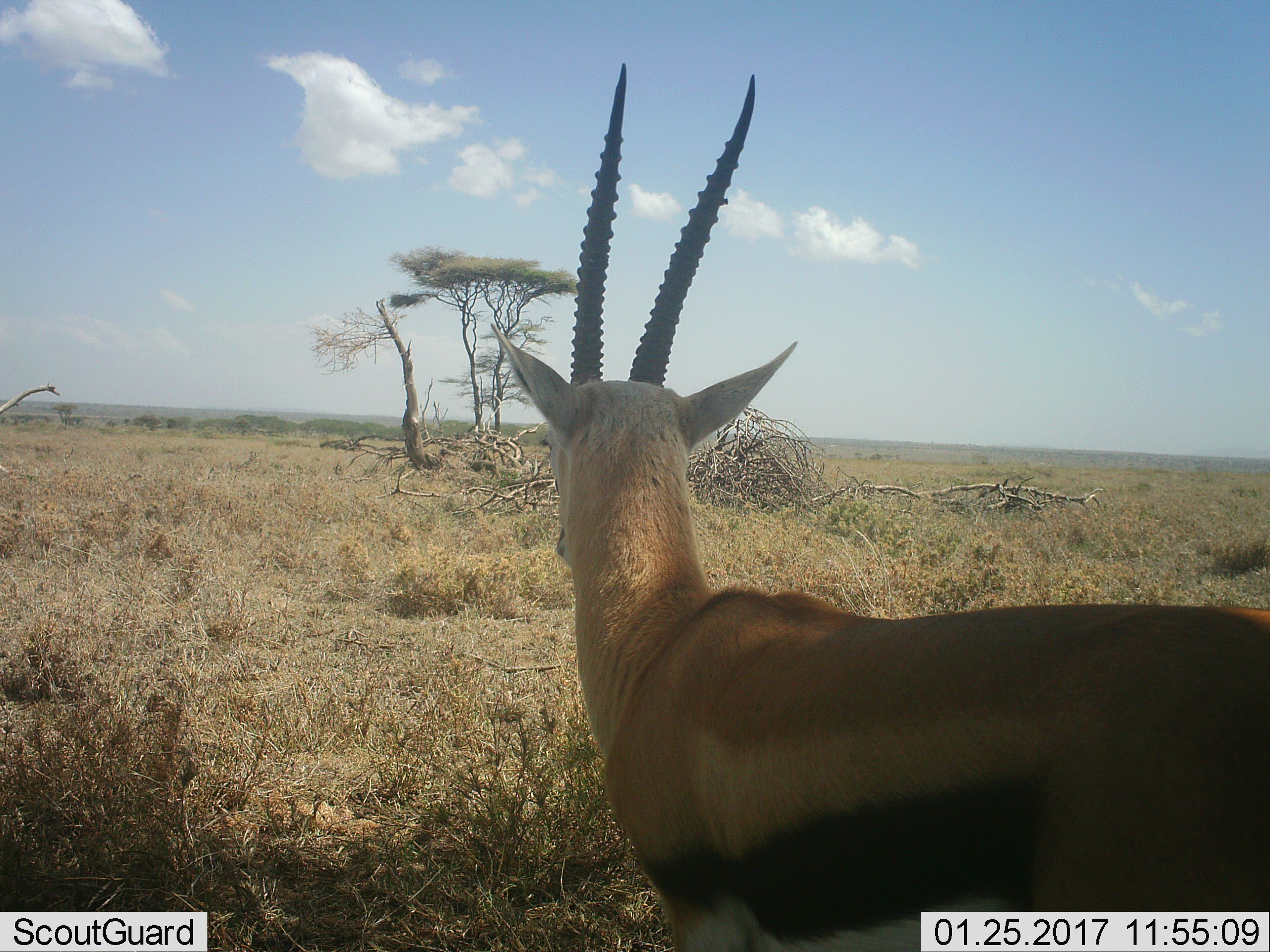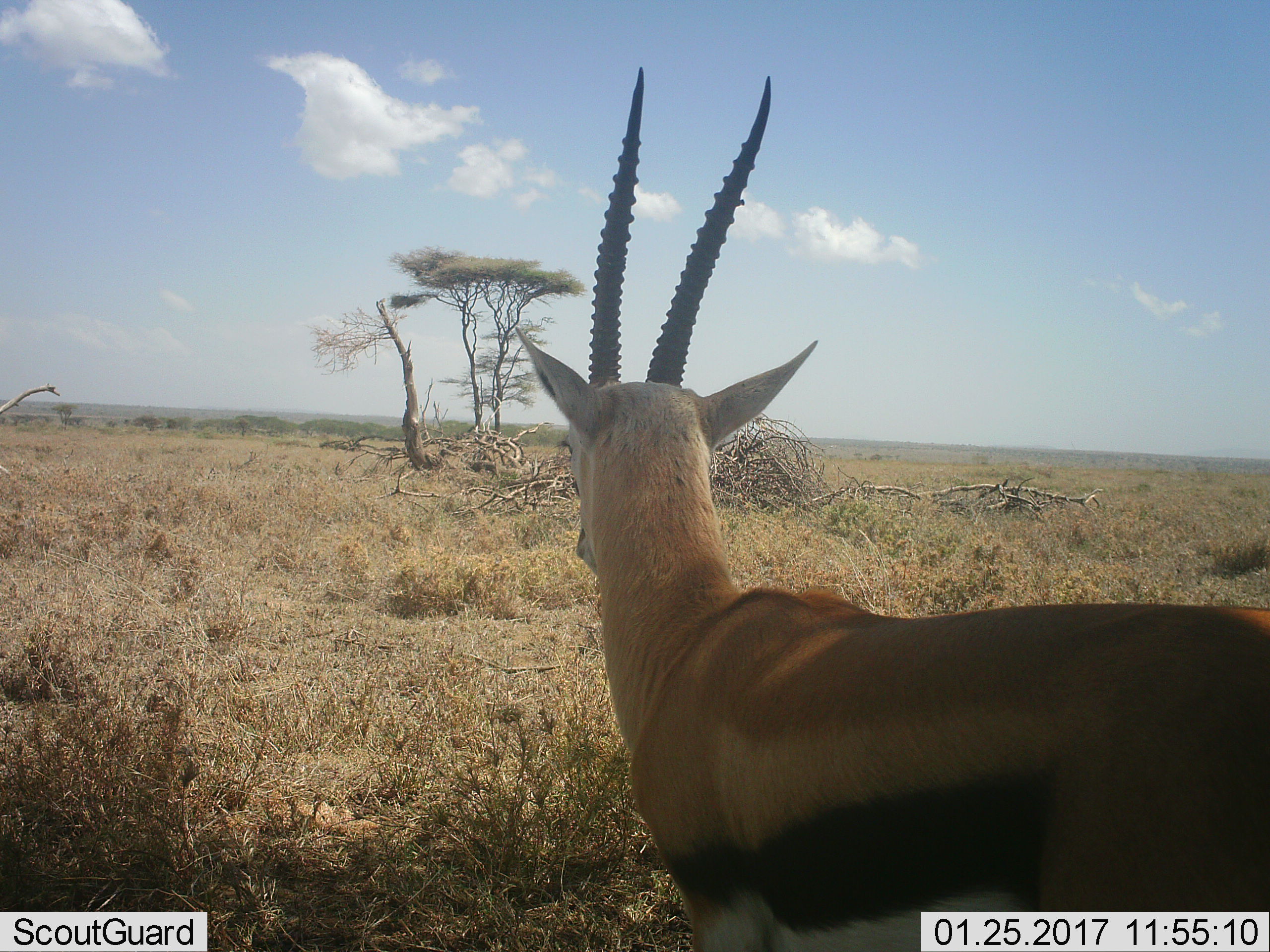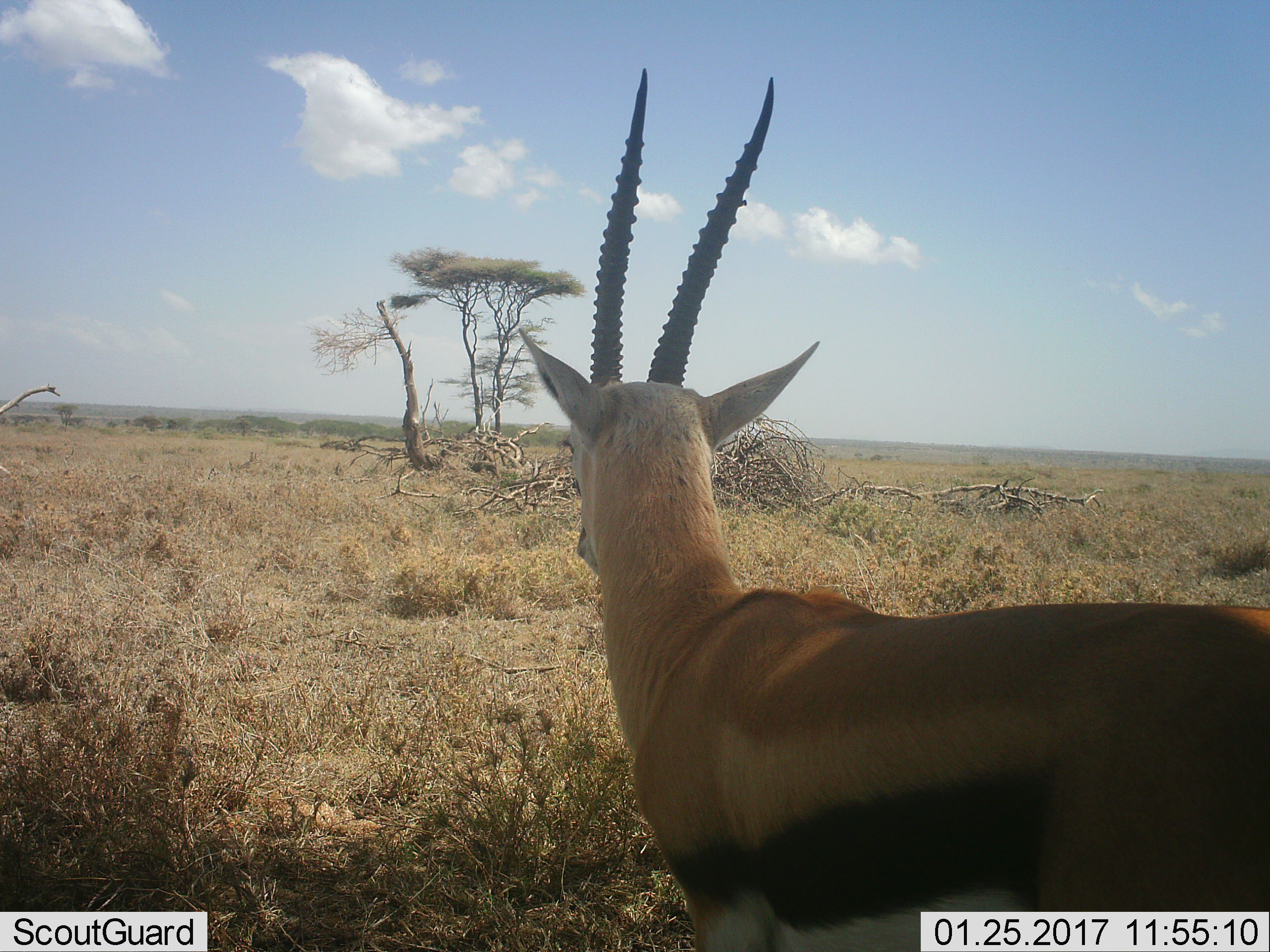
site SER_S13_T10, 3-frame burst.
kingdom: Animalia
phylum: Chordata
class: Mammalia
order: Artiodactyla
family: Bovidae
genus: Eudorcas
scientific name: Eudorcas thomsonii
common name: thomson's gazelle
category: gazellethomsons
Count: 1.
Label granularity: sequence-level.